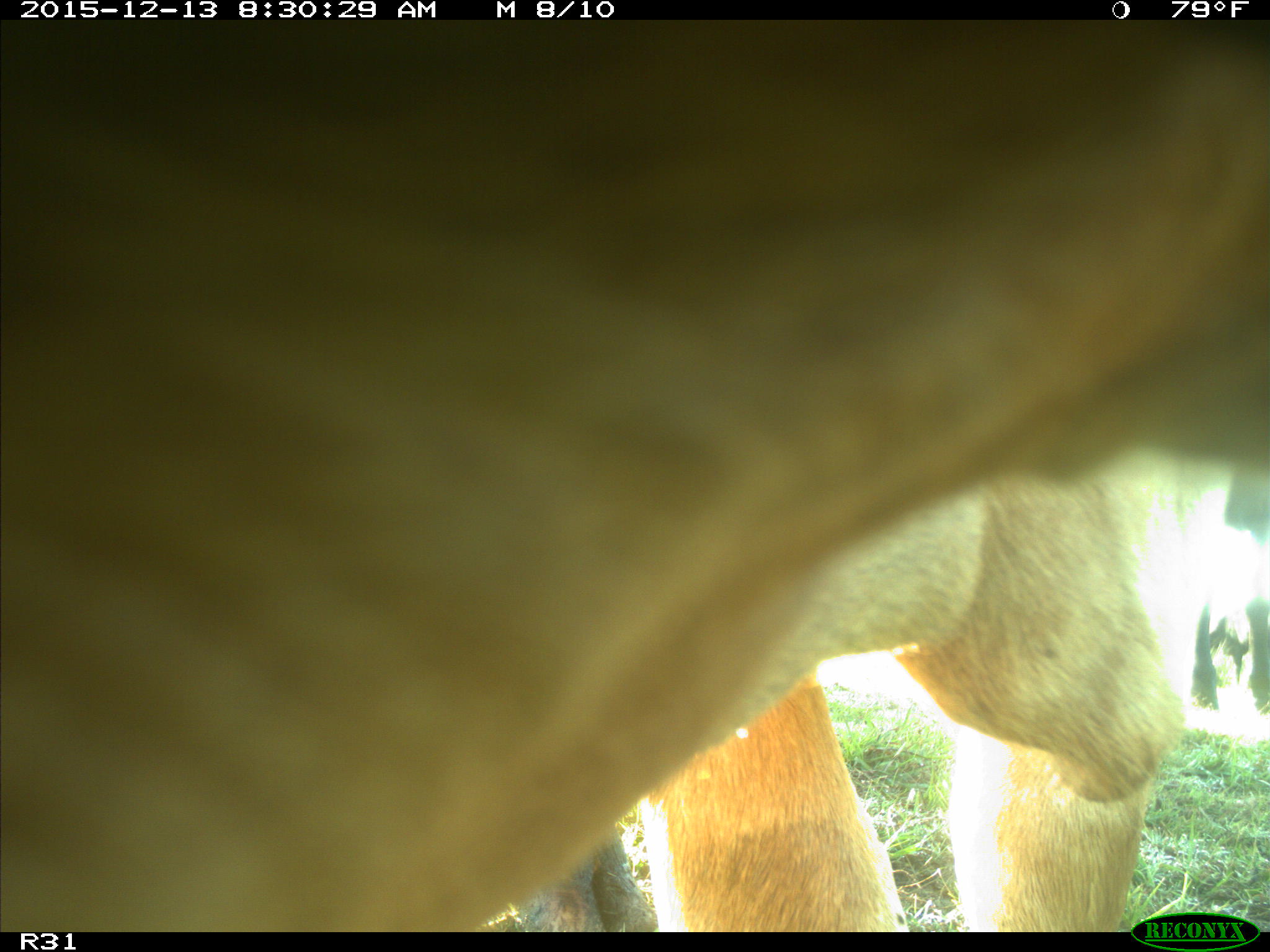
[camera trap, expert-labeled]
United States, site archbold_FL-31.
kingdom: Animalia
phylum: Chordata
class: Mammalia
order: Artiodactyla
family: Bovidae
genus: Bos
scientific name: Bos taurus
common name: domestic cow